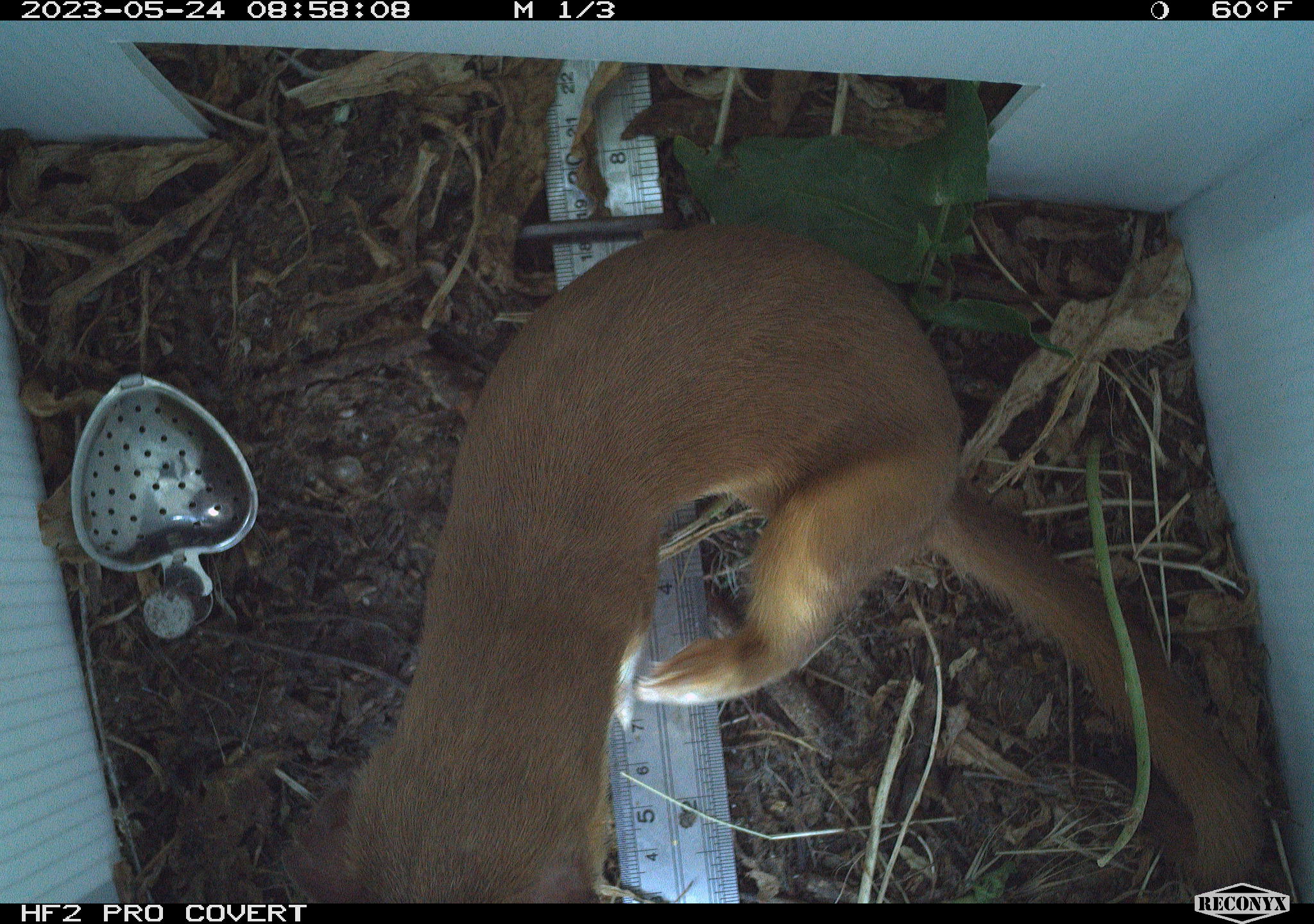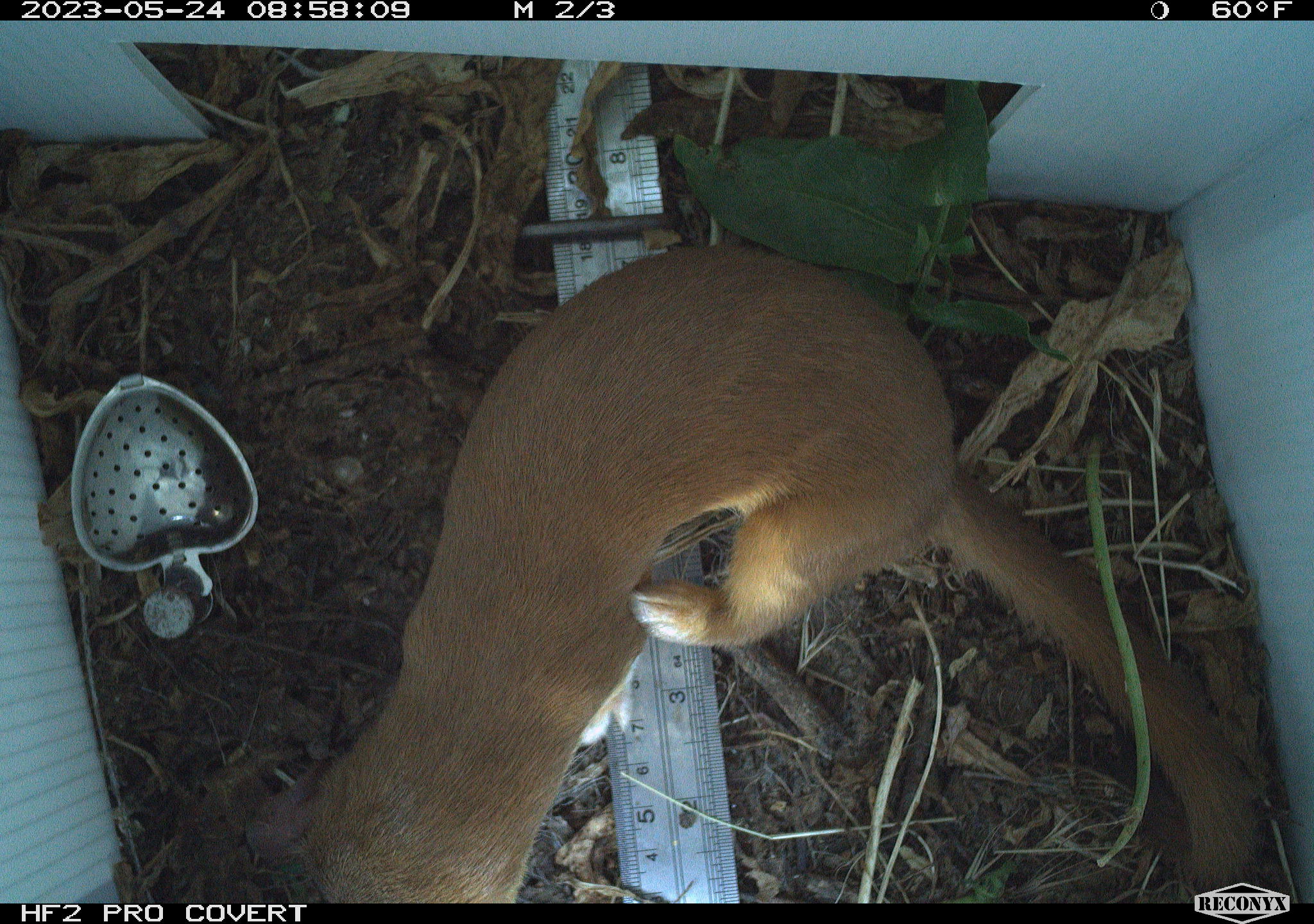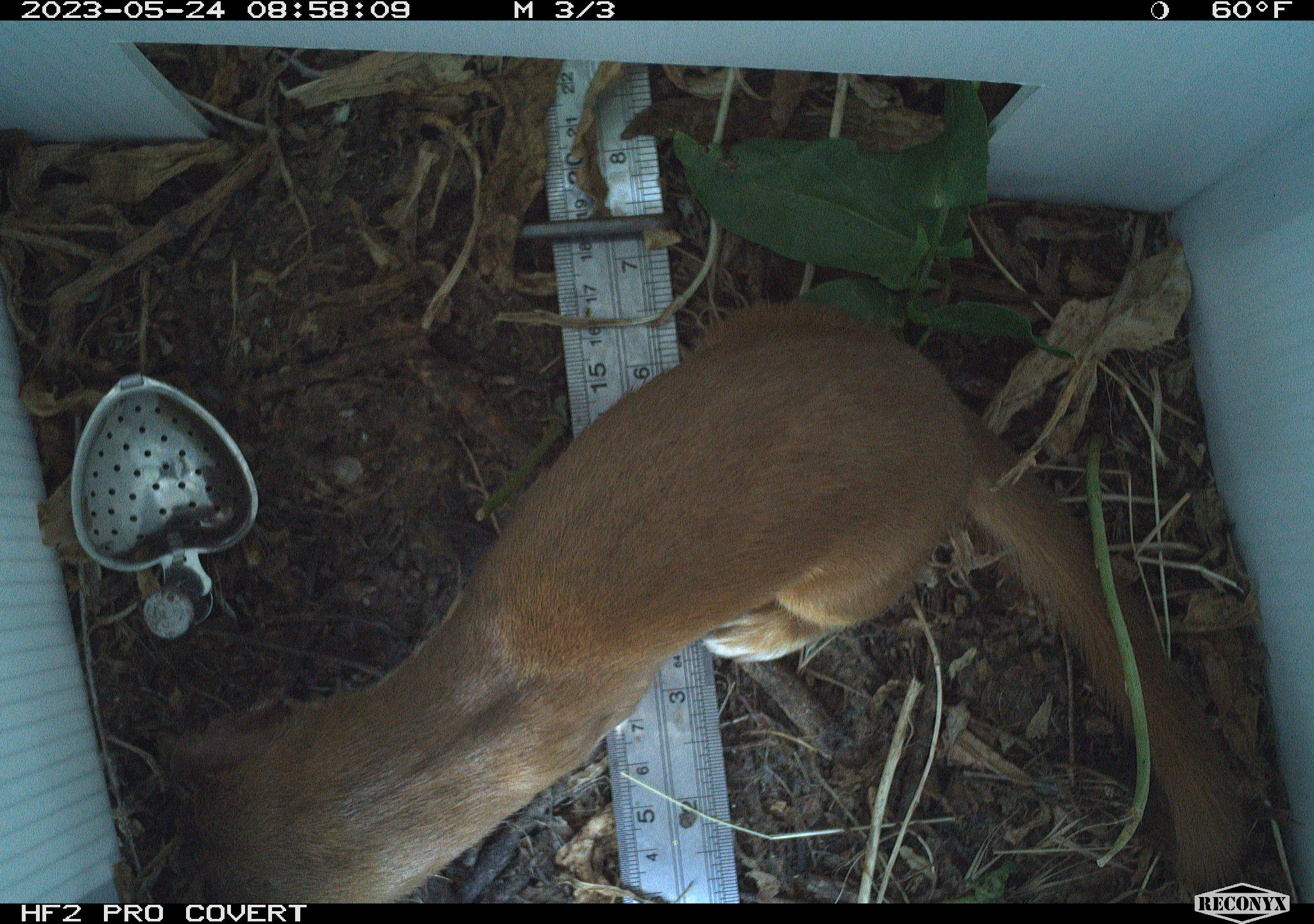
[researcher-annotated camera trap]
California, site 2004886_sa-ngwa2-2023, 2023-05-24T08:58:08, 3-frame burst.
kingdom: Animalia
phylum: Chordata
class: Mammalia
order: Carnivora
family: Mustelidae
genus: Neogale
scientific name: Neogale frenata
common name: long-tailed weasel